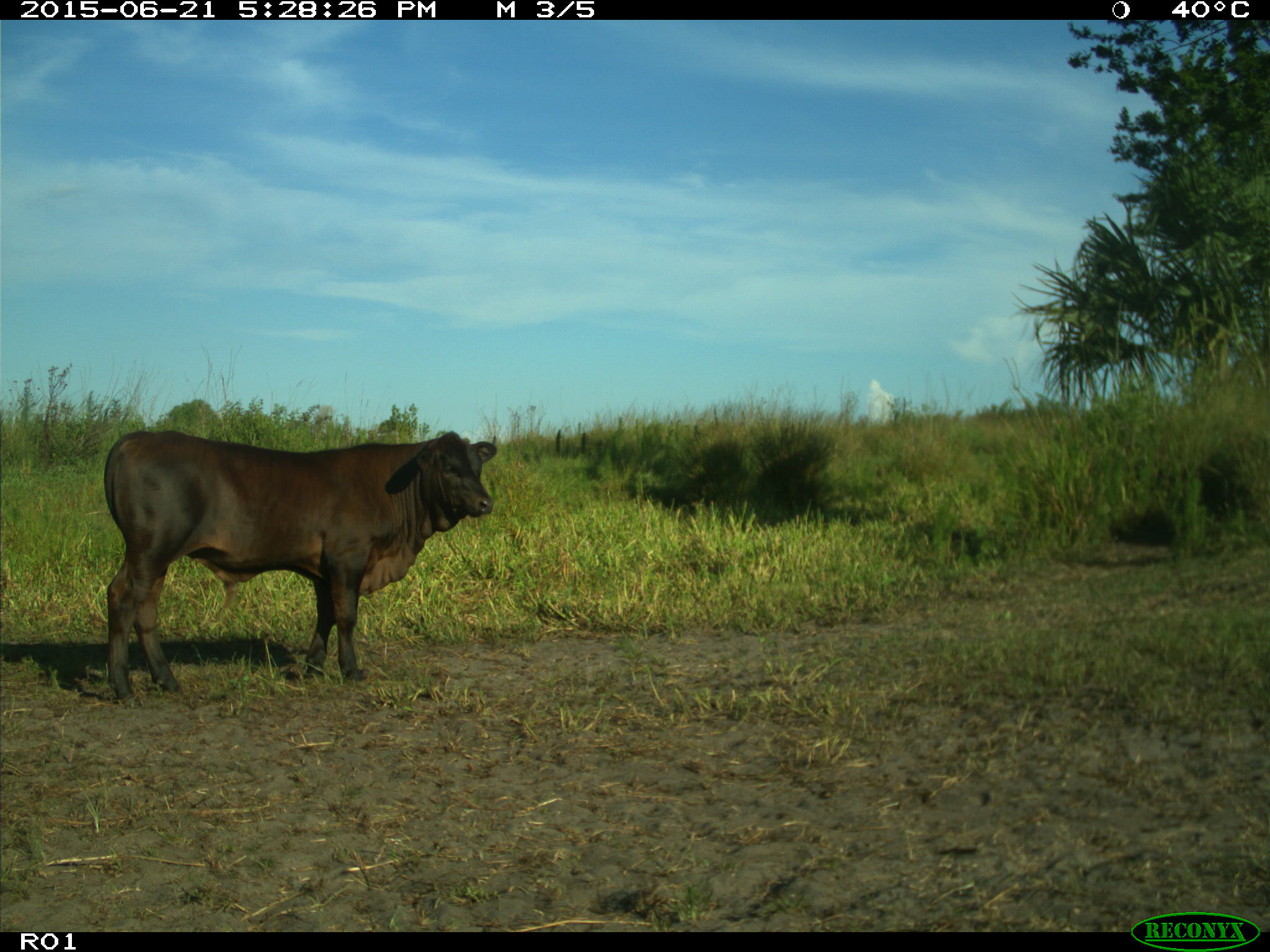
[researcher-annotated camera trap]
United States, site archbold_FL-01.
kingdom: Animalia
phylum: Chordata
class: Mammalia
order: Artiodactyla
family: Bovidae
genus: Bos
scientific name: Bos taurus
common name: domestic cow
Bos taurus (domestic cow).